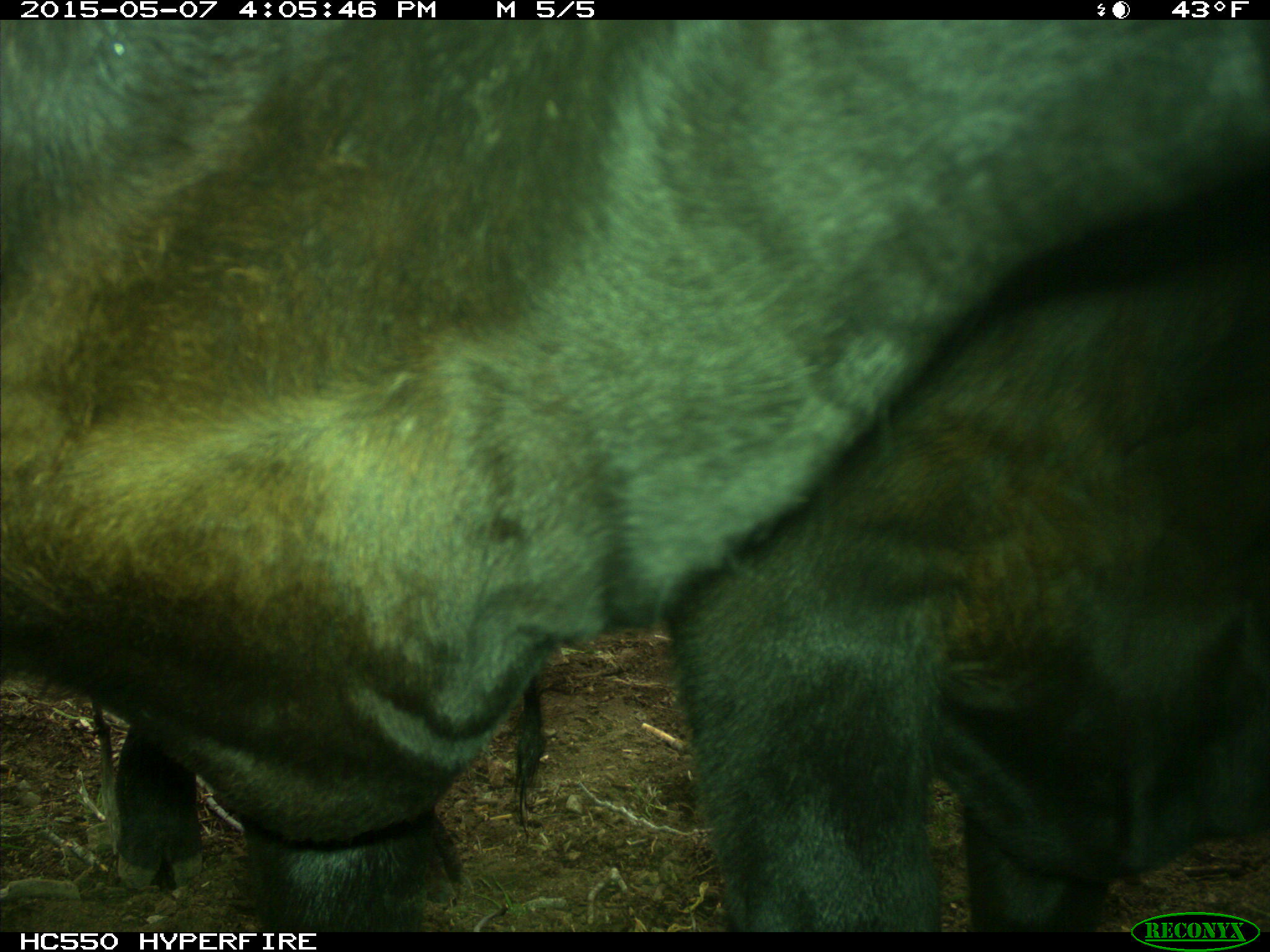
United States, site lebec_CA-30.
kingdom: Animalia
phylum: Chordata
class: Mammalia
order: Artiodactyla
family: Bovidae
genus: Bos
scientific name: Bos taurus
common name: domestic cow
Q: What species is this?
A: Bos taurus (domestic cow).